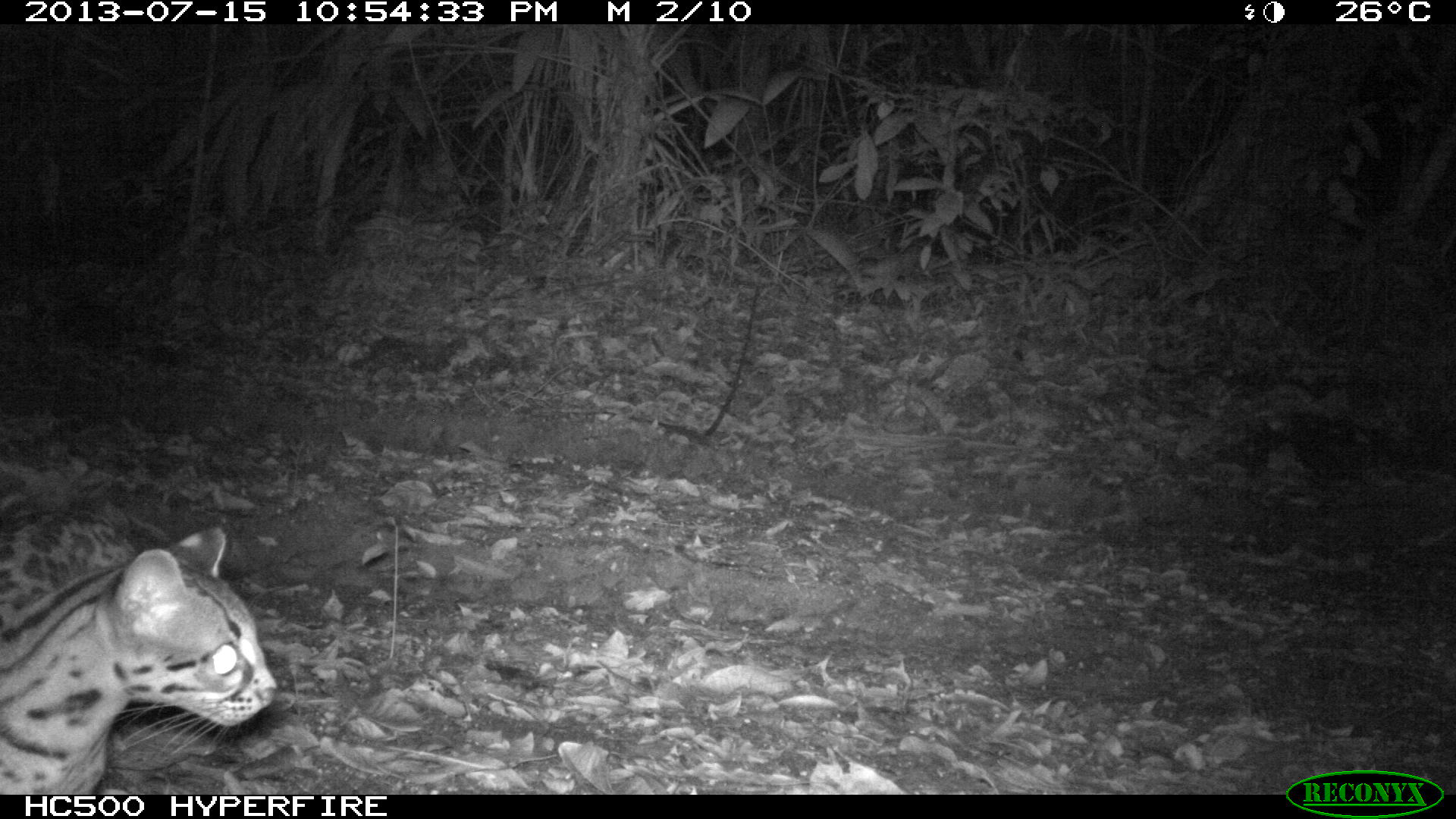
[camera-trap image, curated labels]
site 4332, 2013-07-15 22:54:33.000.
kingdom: Animalia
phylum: Chordata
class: Mammalia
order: Carnivora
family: Felidae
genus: Leopardus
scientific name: Leopardus pardalis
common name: ocelot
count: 1